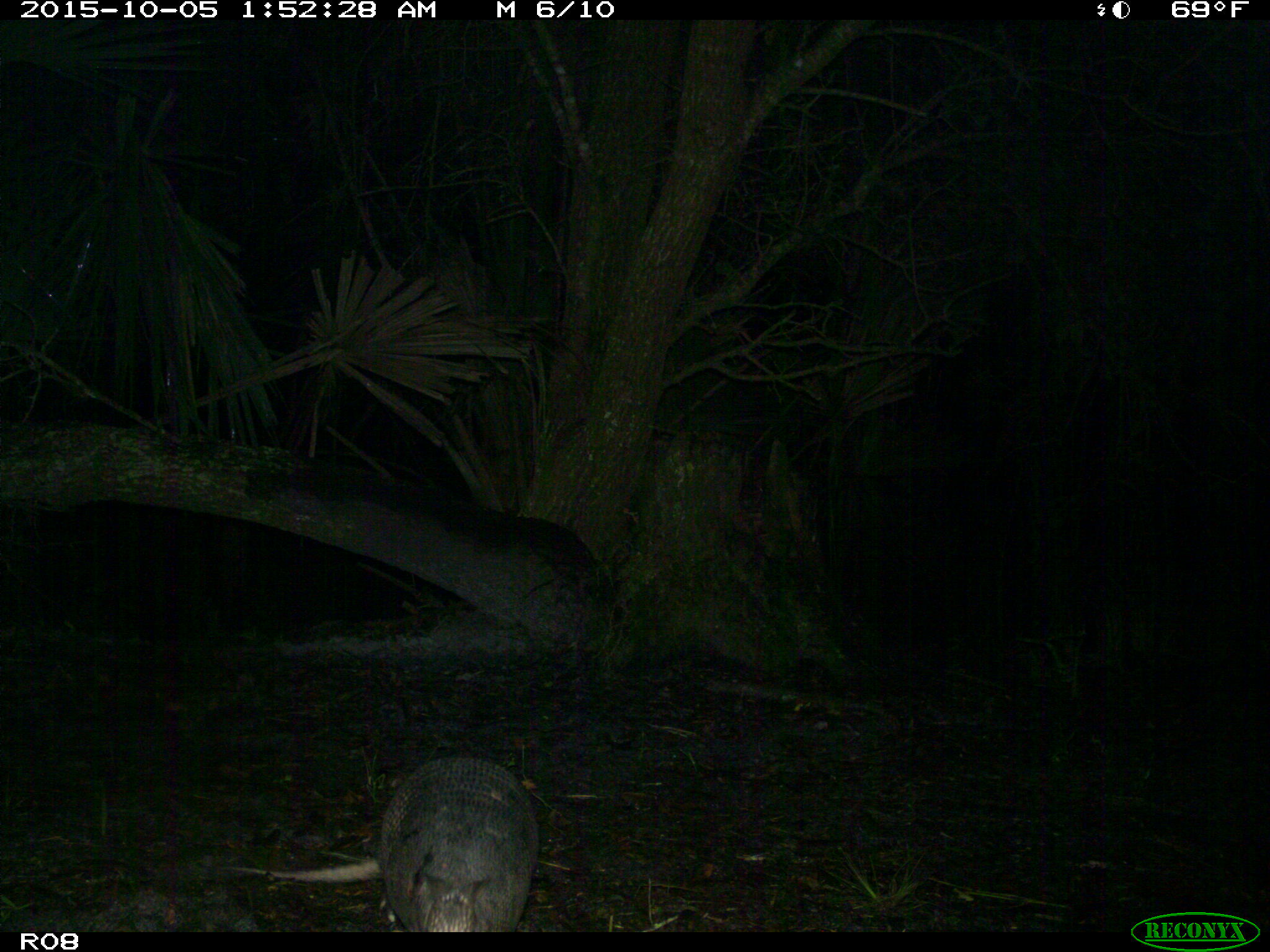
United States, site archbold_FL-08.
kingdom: Animalia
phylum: Chordata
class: Mammalia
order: Cingulata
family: Dasypodidae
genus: Dasypus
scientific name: Dasypus novemcinctus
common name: nine-banded armadillo